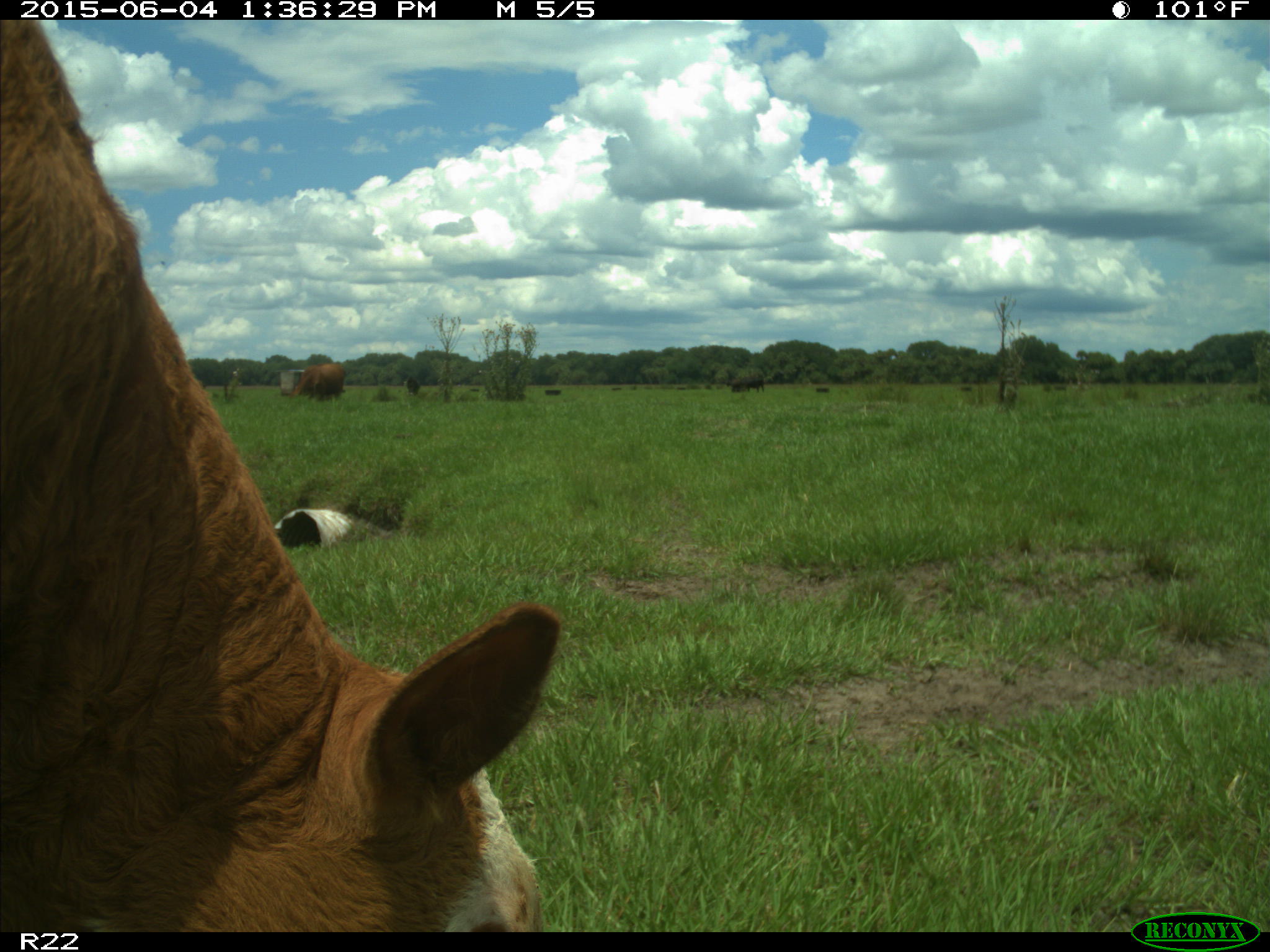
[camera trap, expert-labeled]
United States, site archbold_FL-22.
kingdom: Animalia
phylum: Chordata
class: Mammalia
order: Artiodactyla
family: Bovidae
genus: Bos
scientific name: Bos taurus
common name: domestic cow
Bos taurus (domestic cow).